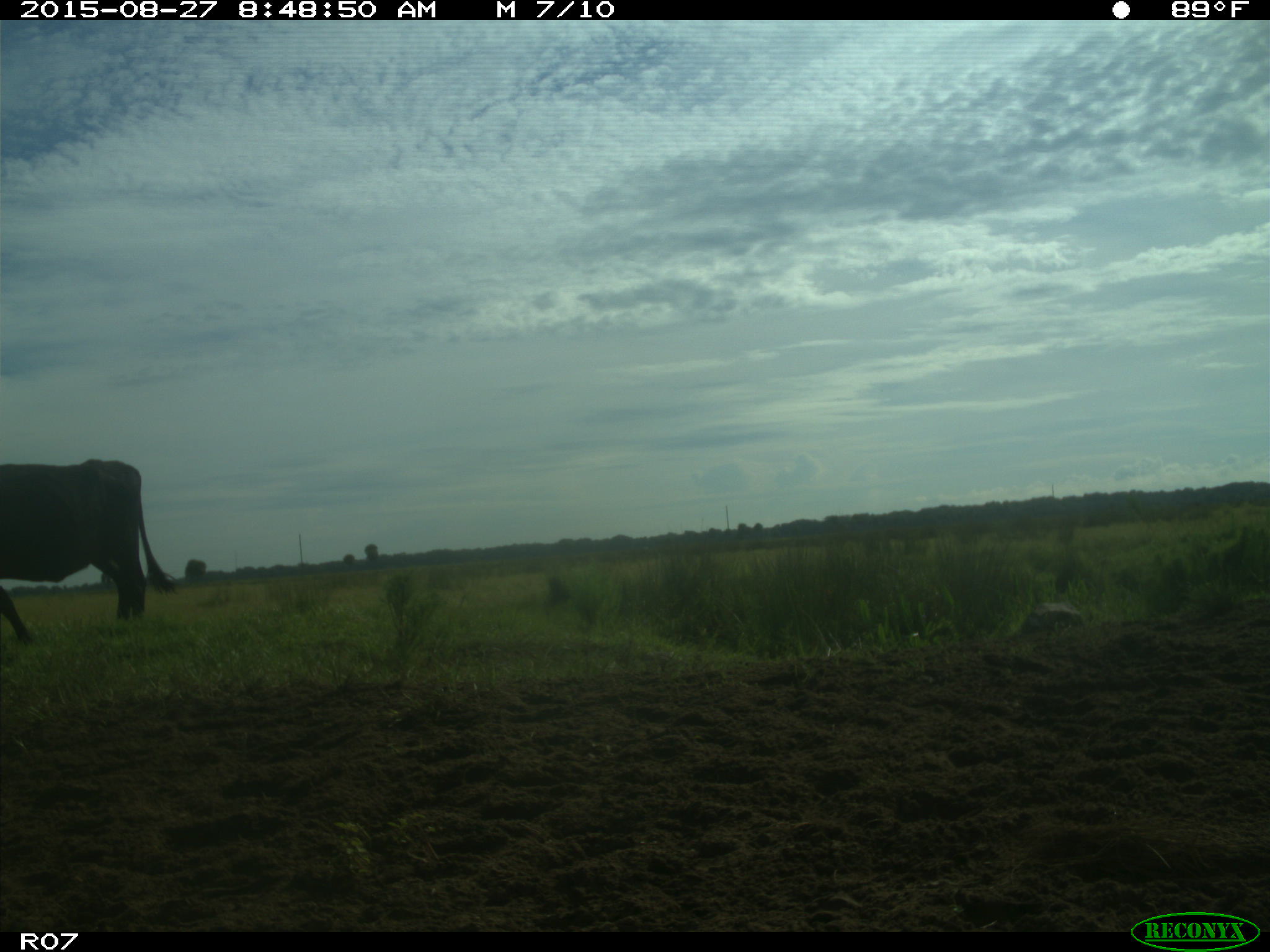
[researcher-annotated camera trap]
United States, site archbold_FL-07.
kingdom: Animalia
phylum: Chordata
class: Mammalia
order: Artiodactyla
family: Bovidae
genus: Bos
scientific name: Bos taurus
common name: domestic cow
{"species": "Bos taurus (domestic cow)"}